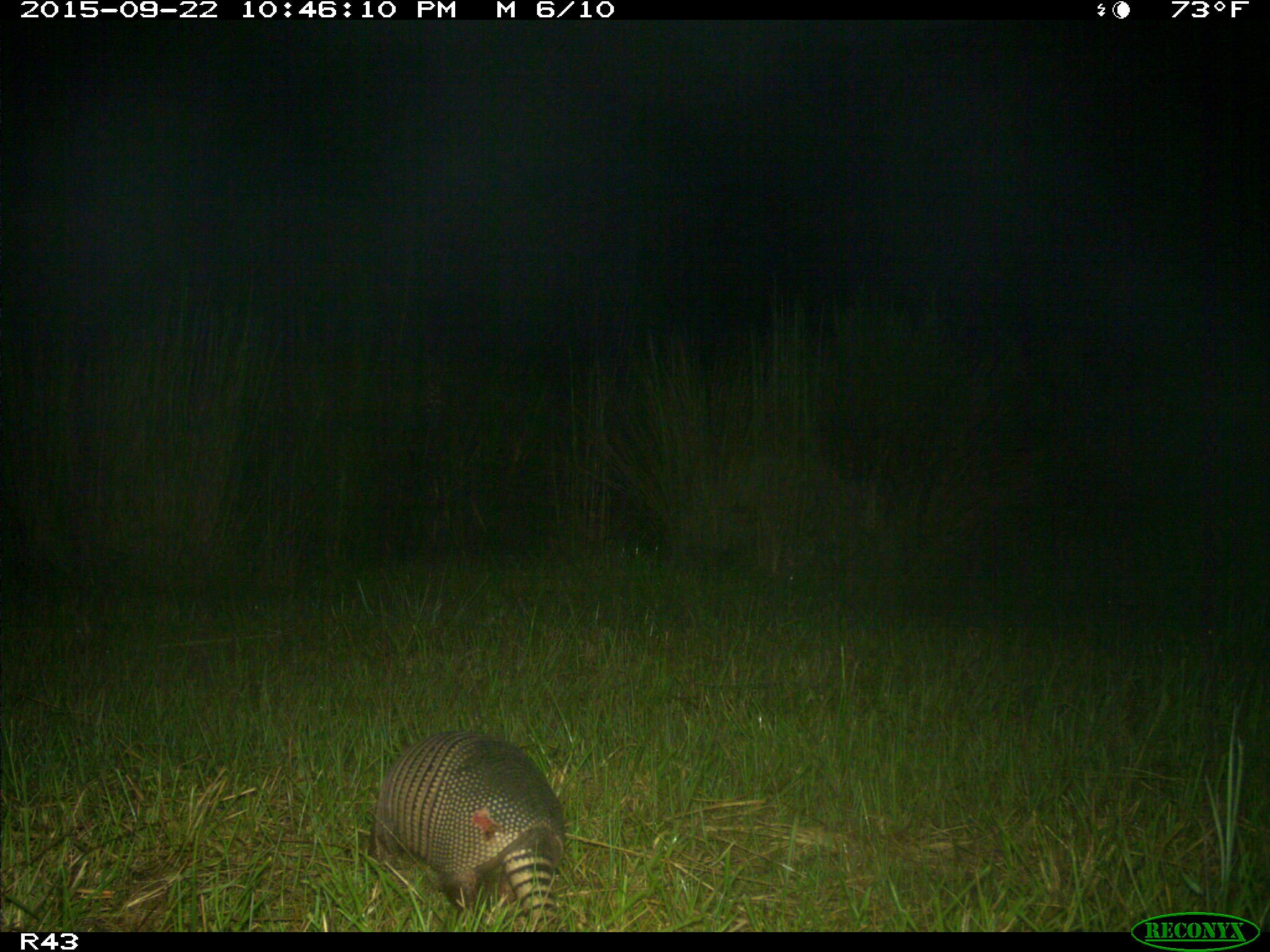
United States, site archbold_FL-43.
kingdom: Animalia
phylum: Chordata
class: Mammalia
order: Cingulata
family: Dasypodidae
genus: Dasypus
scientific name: Dasypus novemcinctus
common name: nine-banded armadillo